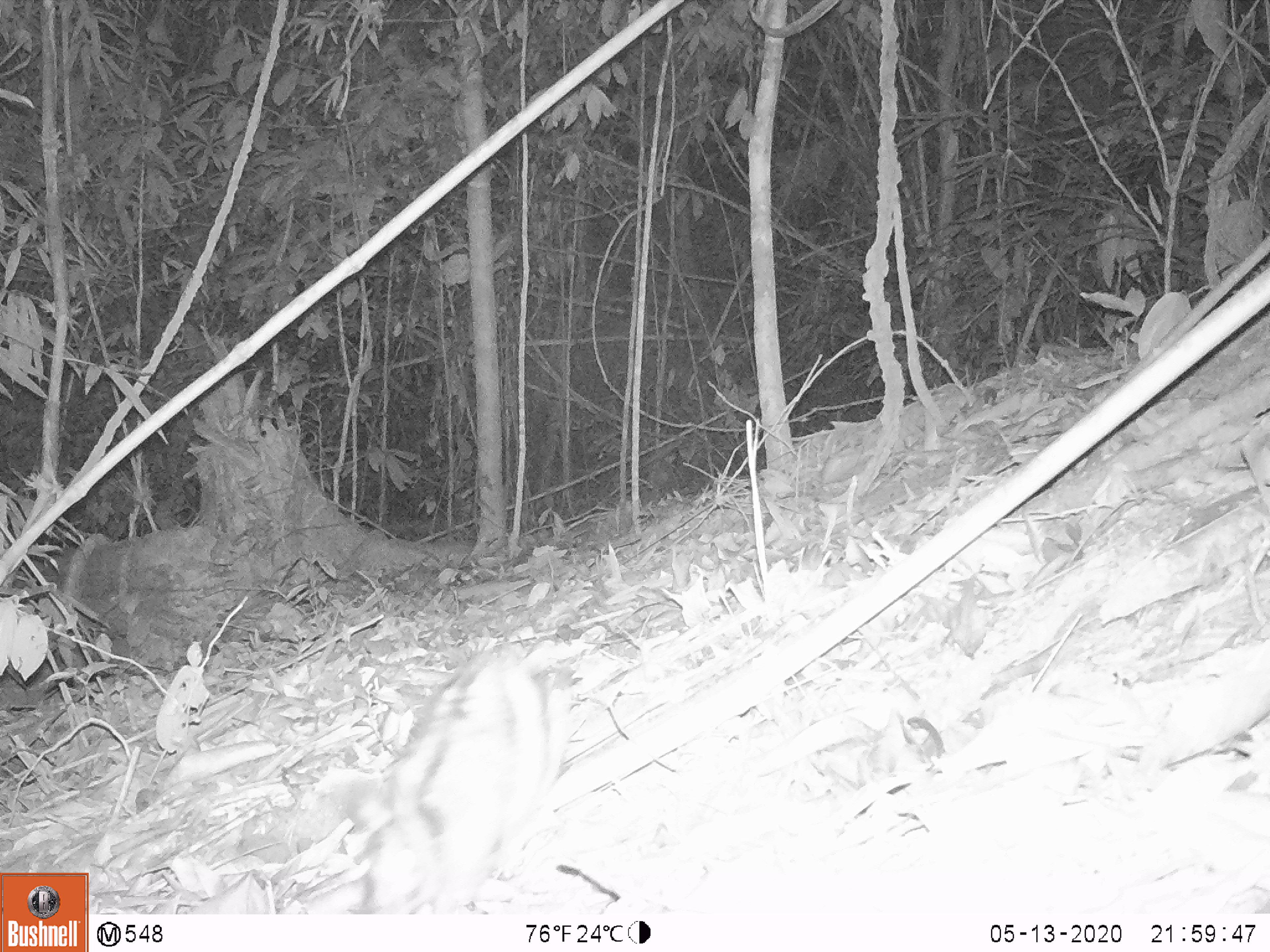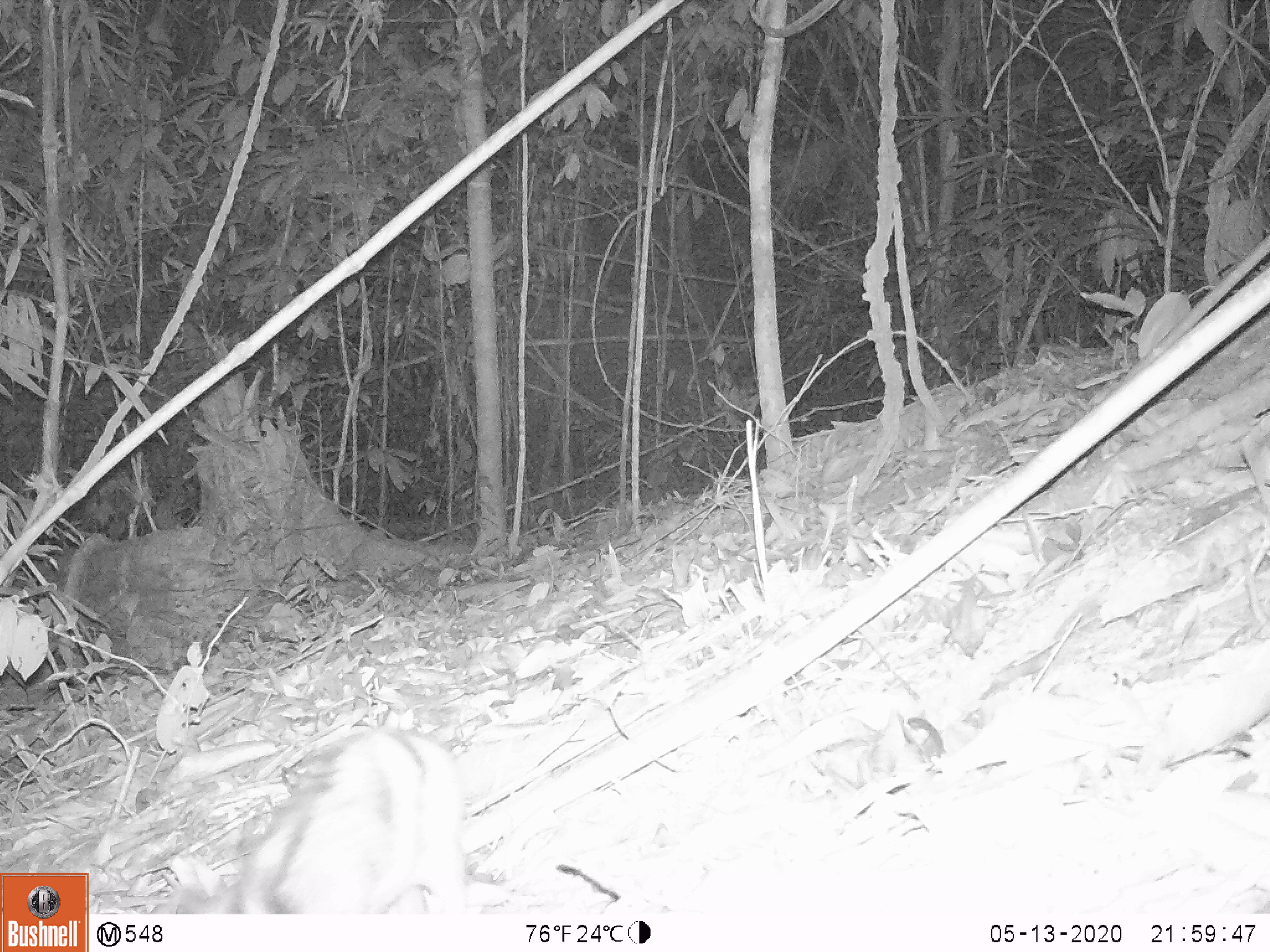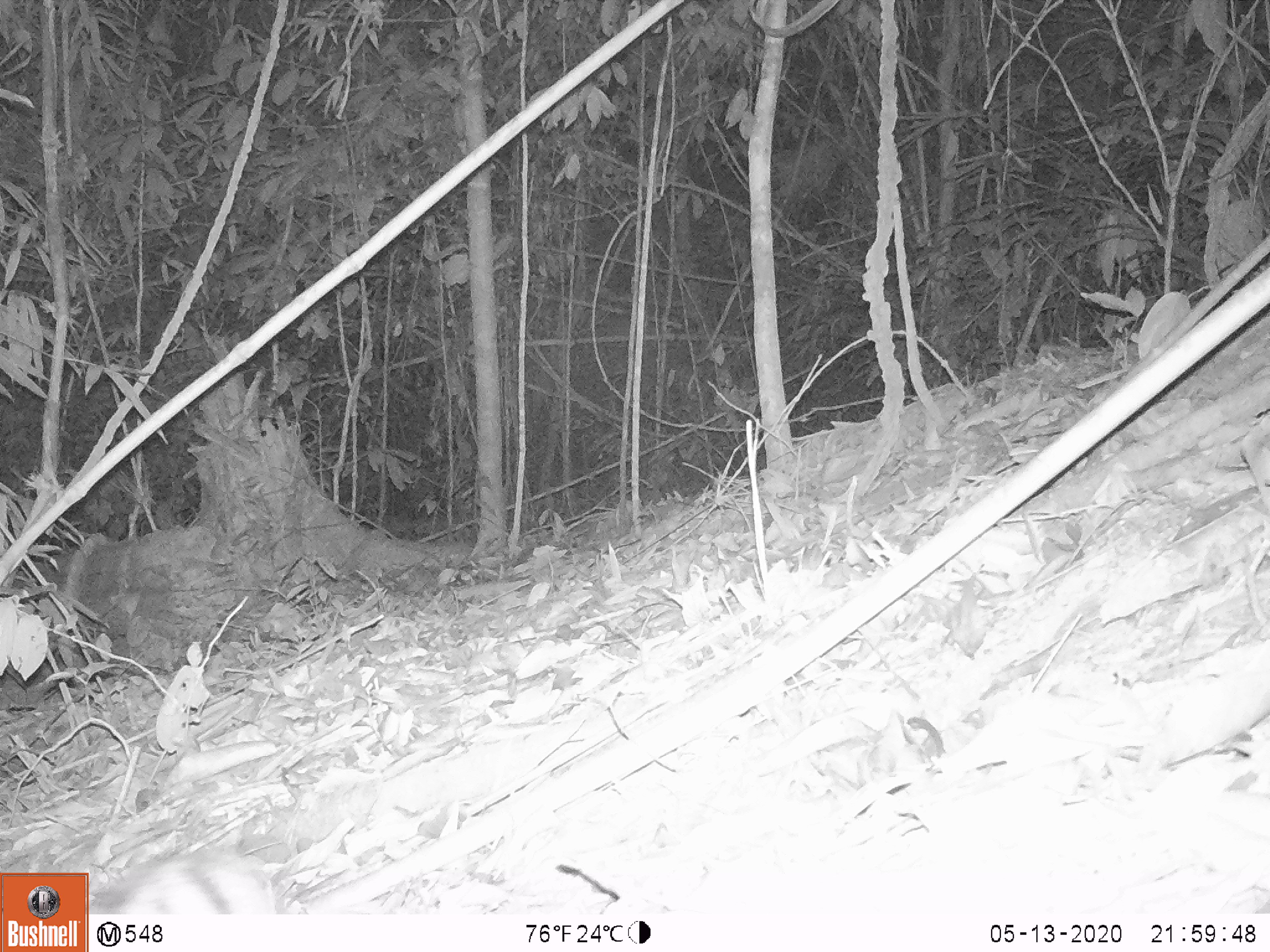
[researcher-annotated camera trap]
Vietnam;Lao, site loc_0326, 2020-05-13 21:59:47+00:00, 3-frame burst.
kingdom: Animalia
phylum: Chordata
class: Mammalia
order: Lagomorpha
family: Leporidae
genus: Nesolagus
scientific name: Nesolagus timminsi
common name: annamite striped rabbit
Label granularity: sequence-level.